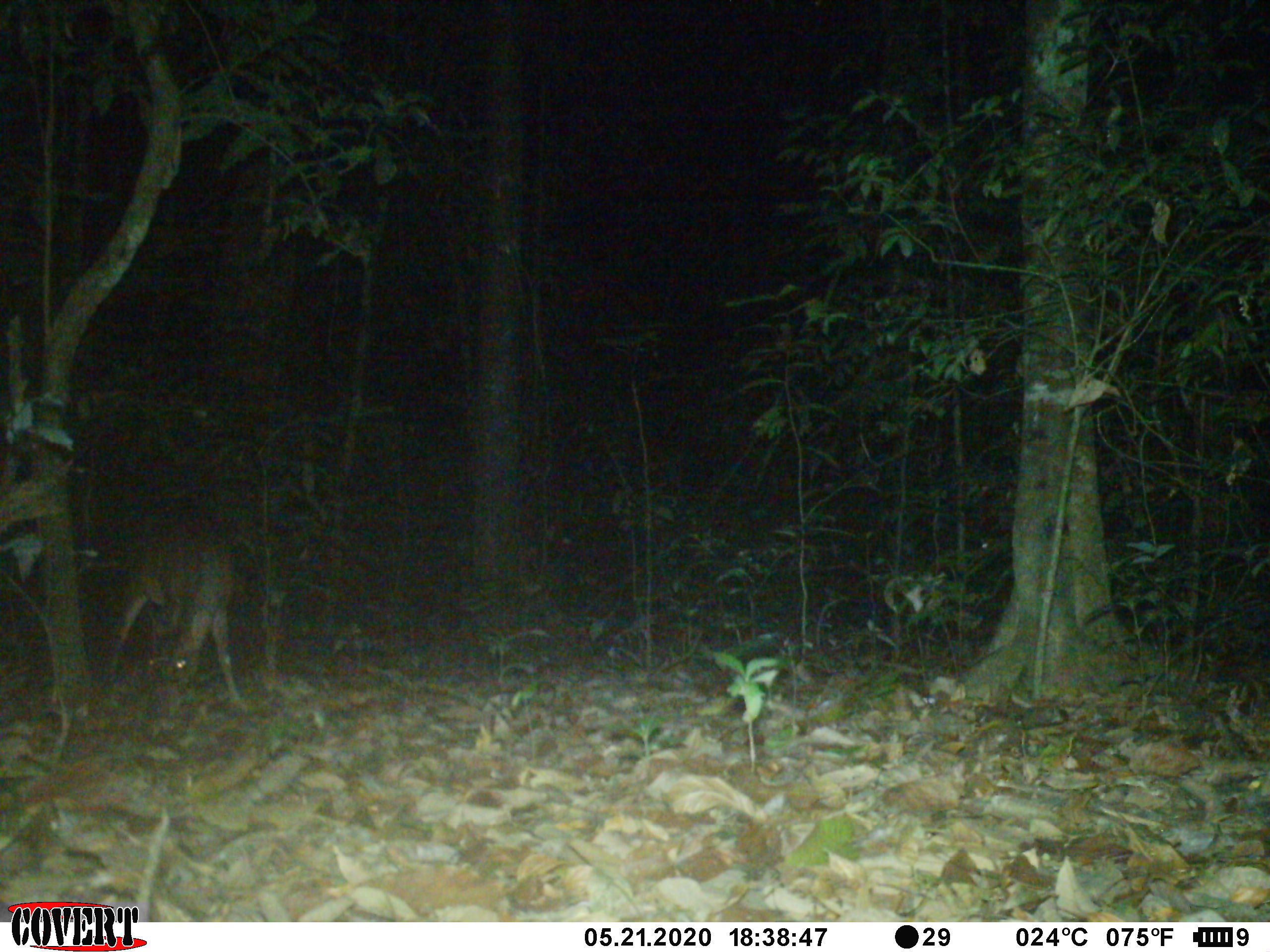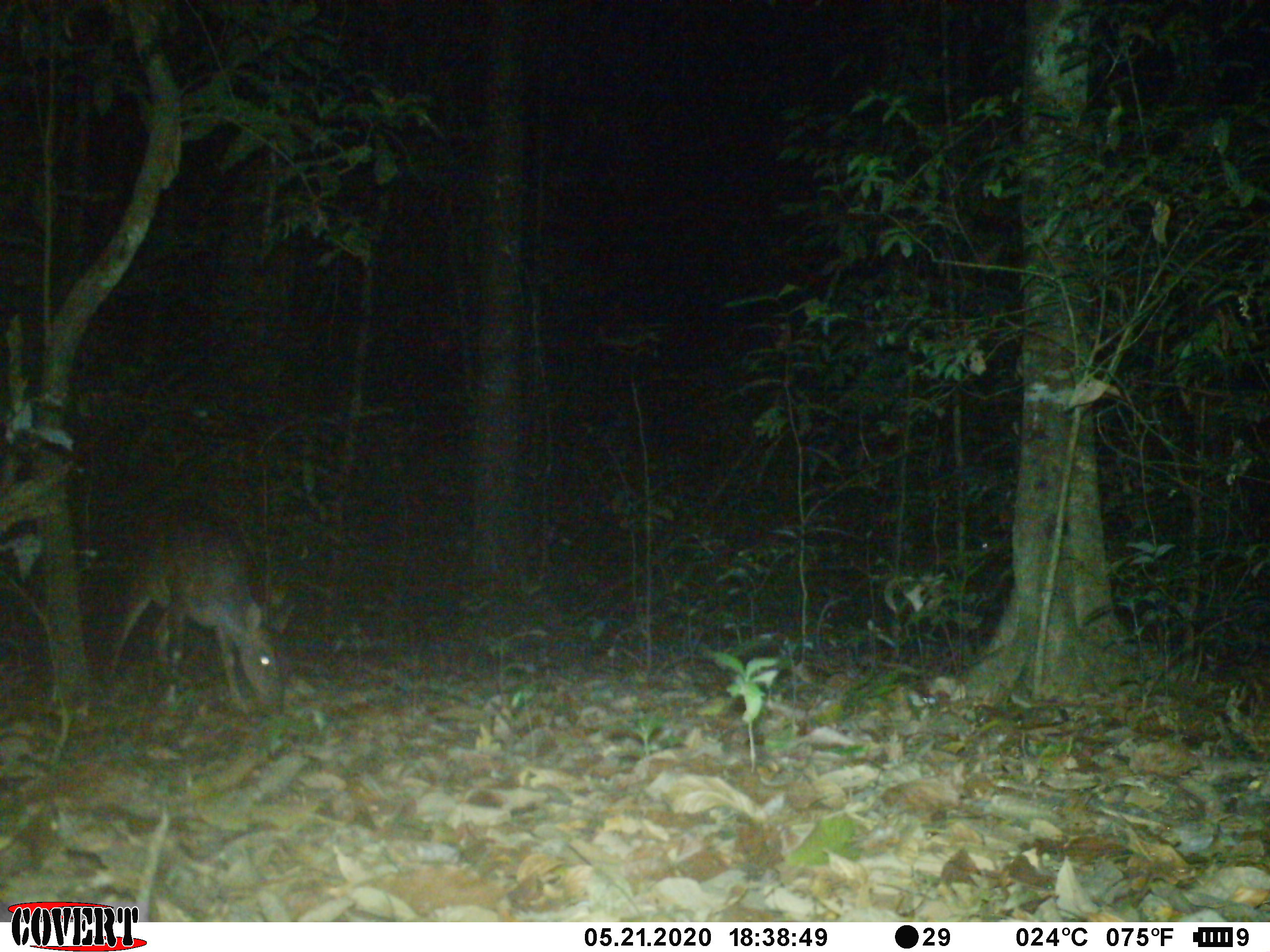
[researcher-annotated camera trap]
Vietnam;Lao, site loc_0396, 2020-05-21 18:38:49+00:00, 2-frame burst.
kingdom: Animalia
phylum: Chordata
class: Mammalia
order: Artiodactyla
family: Cervidae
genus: Muntiacus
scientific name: Muntiacus vuquangensis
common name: large-antlered muntjac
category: large antlered muntjac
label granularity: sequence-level